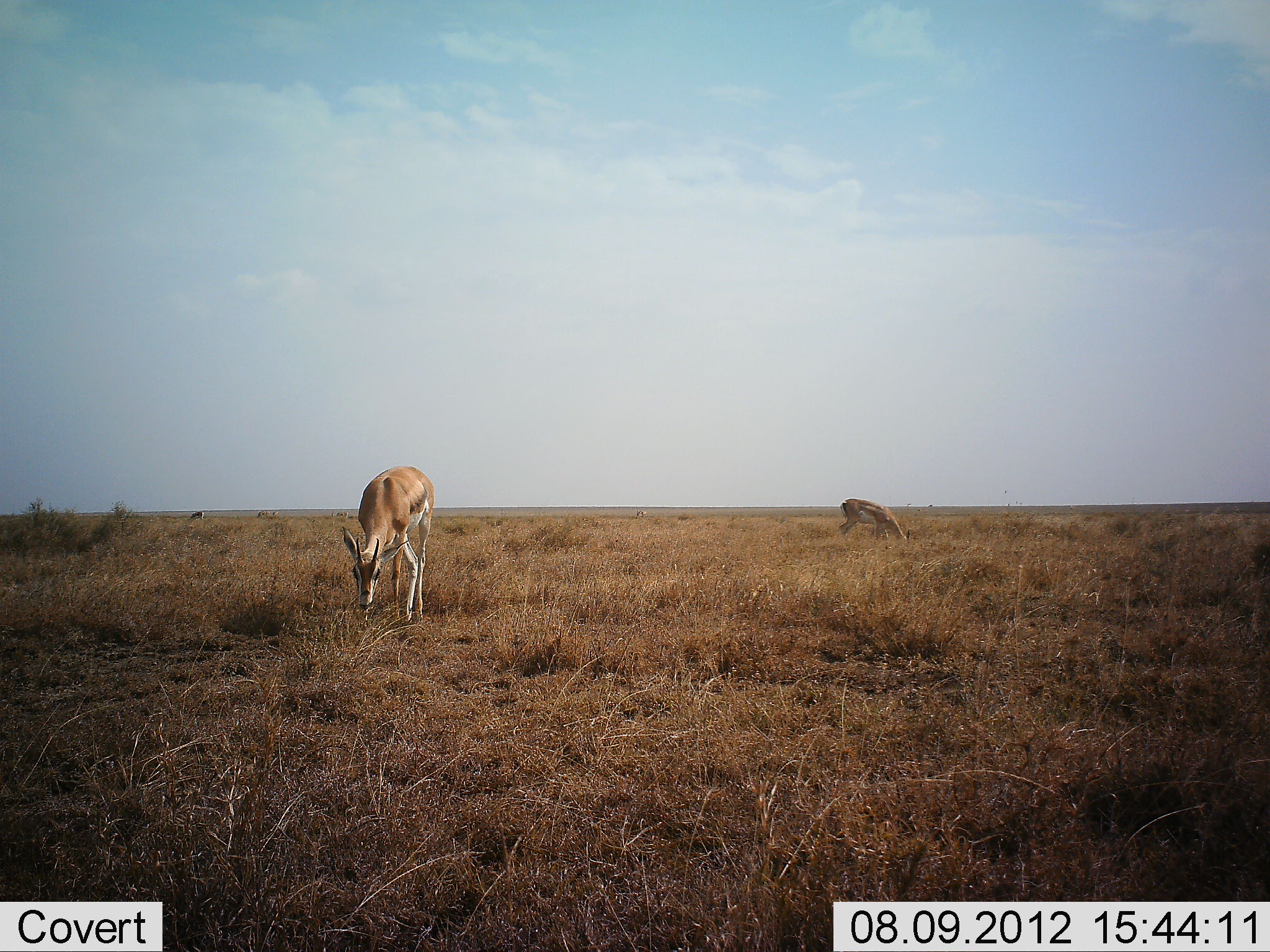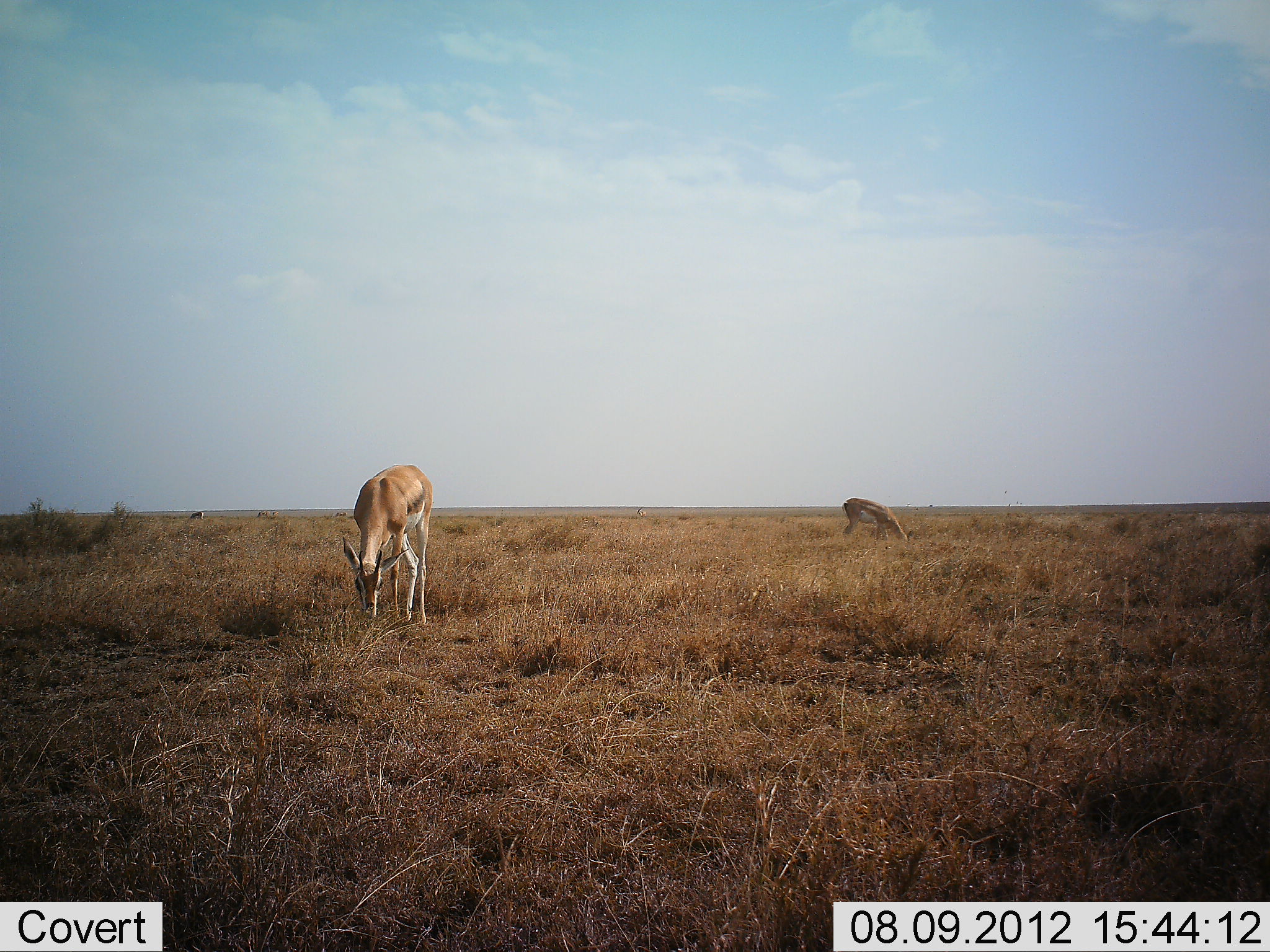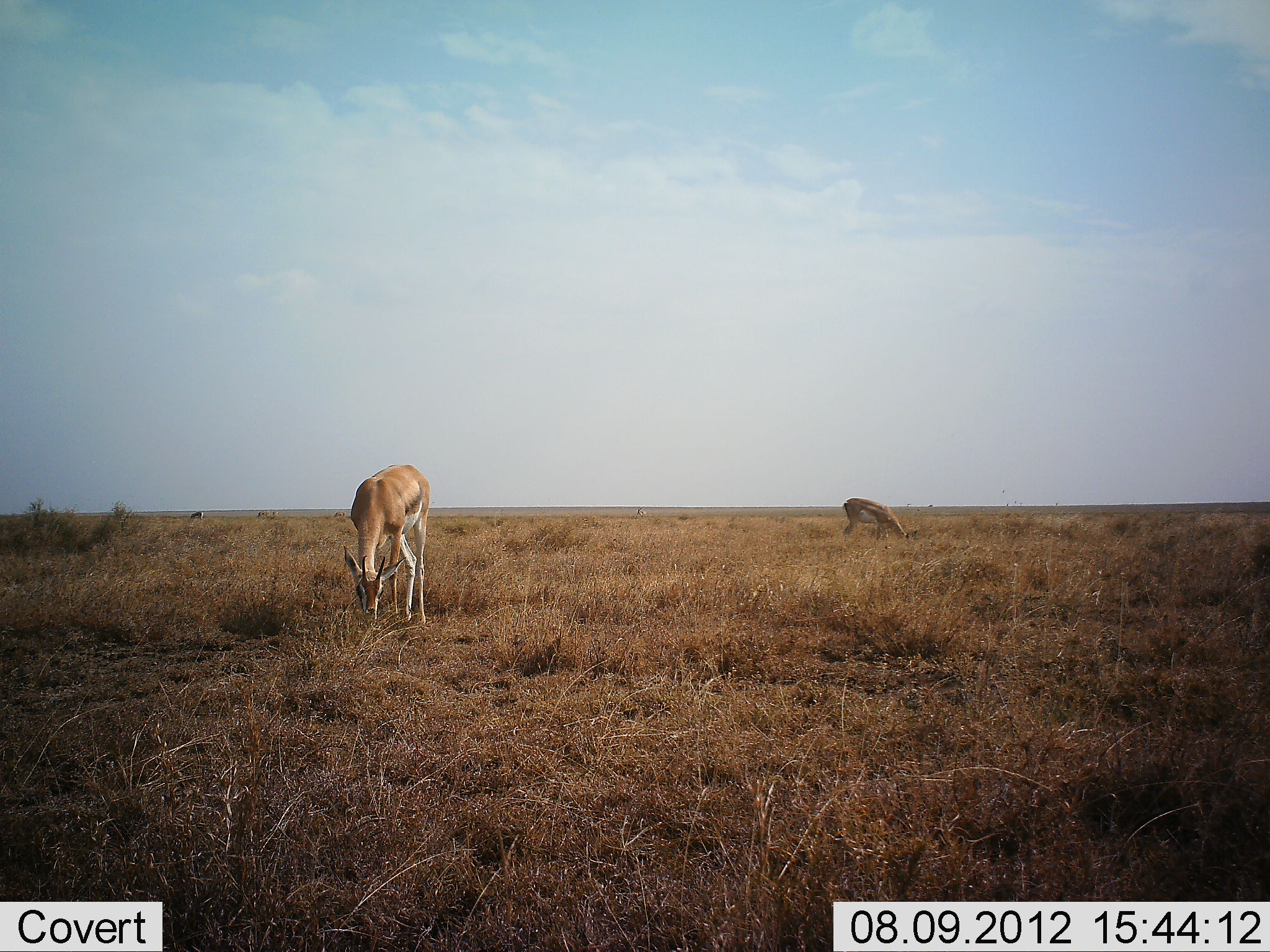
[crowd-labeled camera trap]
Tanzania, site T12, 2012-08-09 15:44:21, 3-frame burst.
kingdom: Animalia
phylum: Chordata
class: Mammalia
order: Artiodactyla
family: Bovidae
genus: Eudorcas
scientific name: Eudorcas thomsonii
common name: thomson's gazelle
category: gazellethomsons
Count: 2.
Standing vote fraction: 20%.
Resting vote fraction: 0%.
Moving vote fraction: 0%.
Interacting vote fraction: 0%.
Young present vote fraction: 0%.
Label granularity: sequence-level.